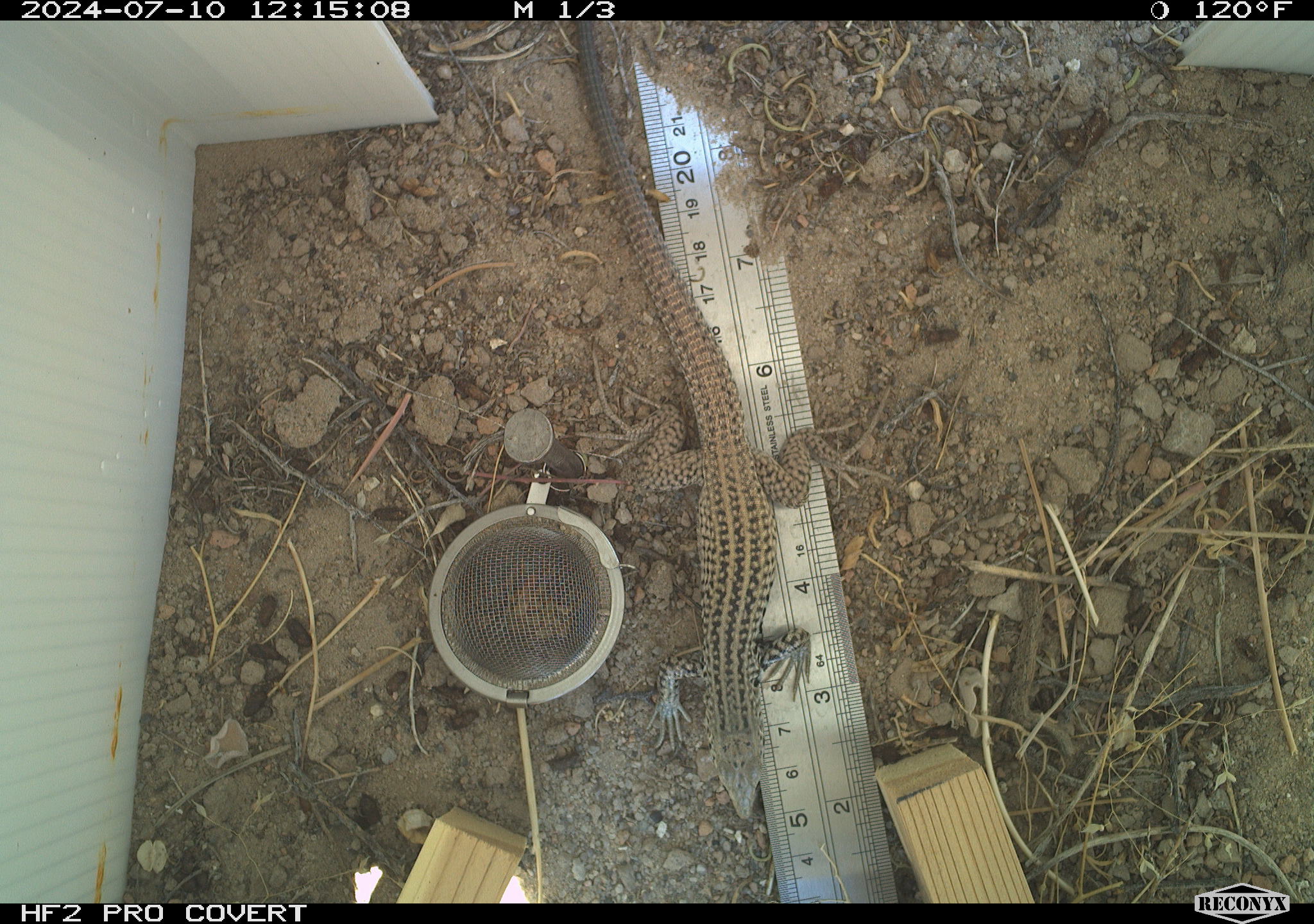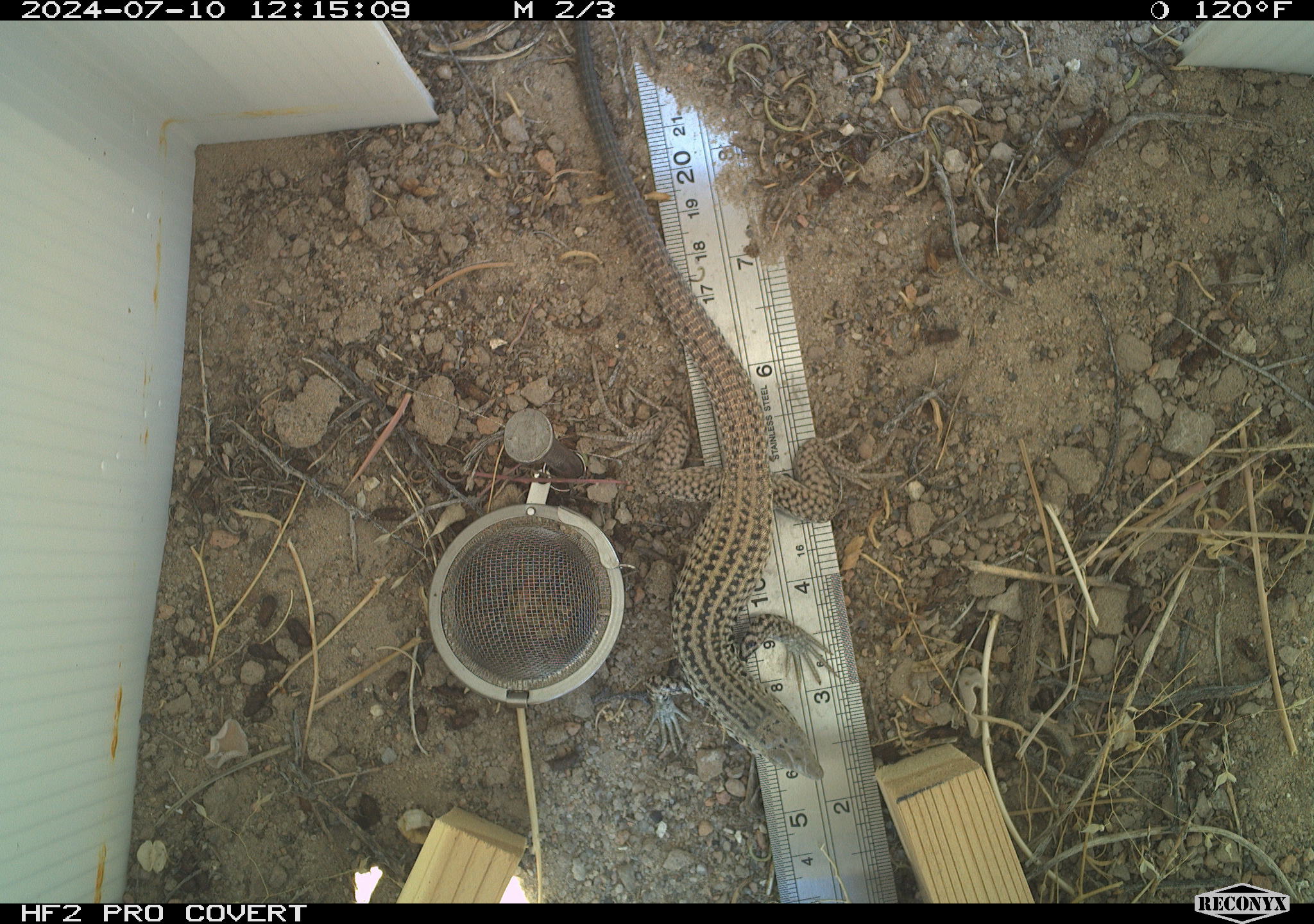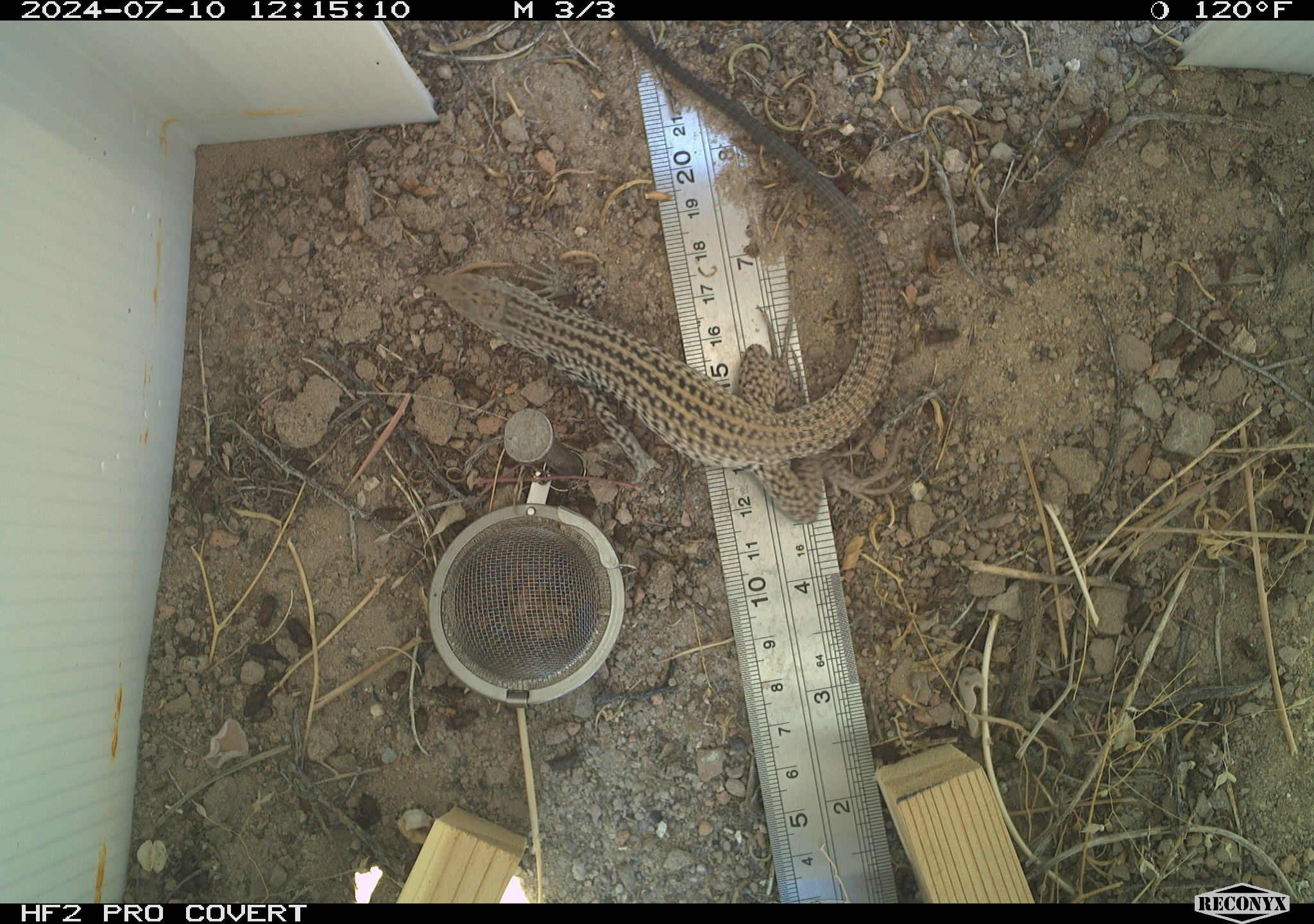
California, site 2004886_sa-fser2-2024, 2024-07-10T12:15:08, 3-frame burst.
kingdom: Animalia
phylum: Chordata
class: Reptilia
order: Squamata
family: Colubridae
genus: Masticophis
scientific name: Masticophis flagellum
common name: coachwhip